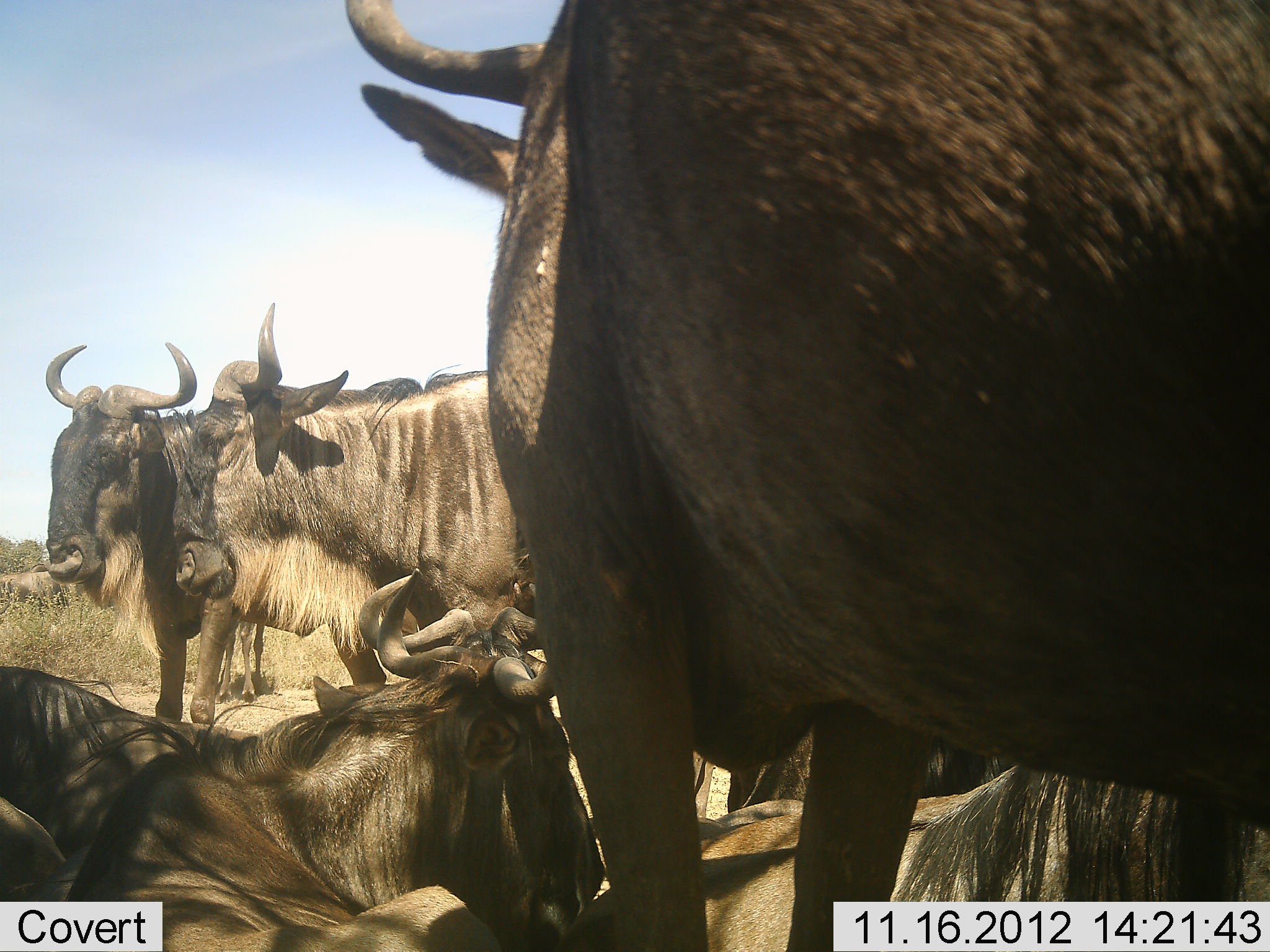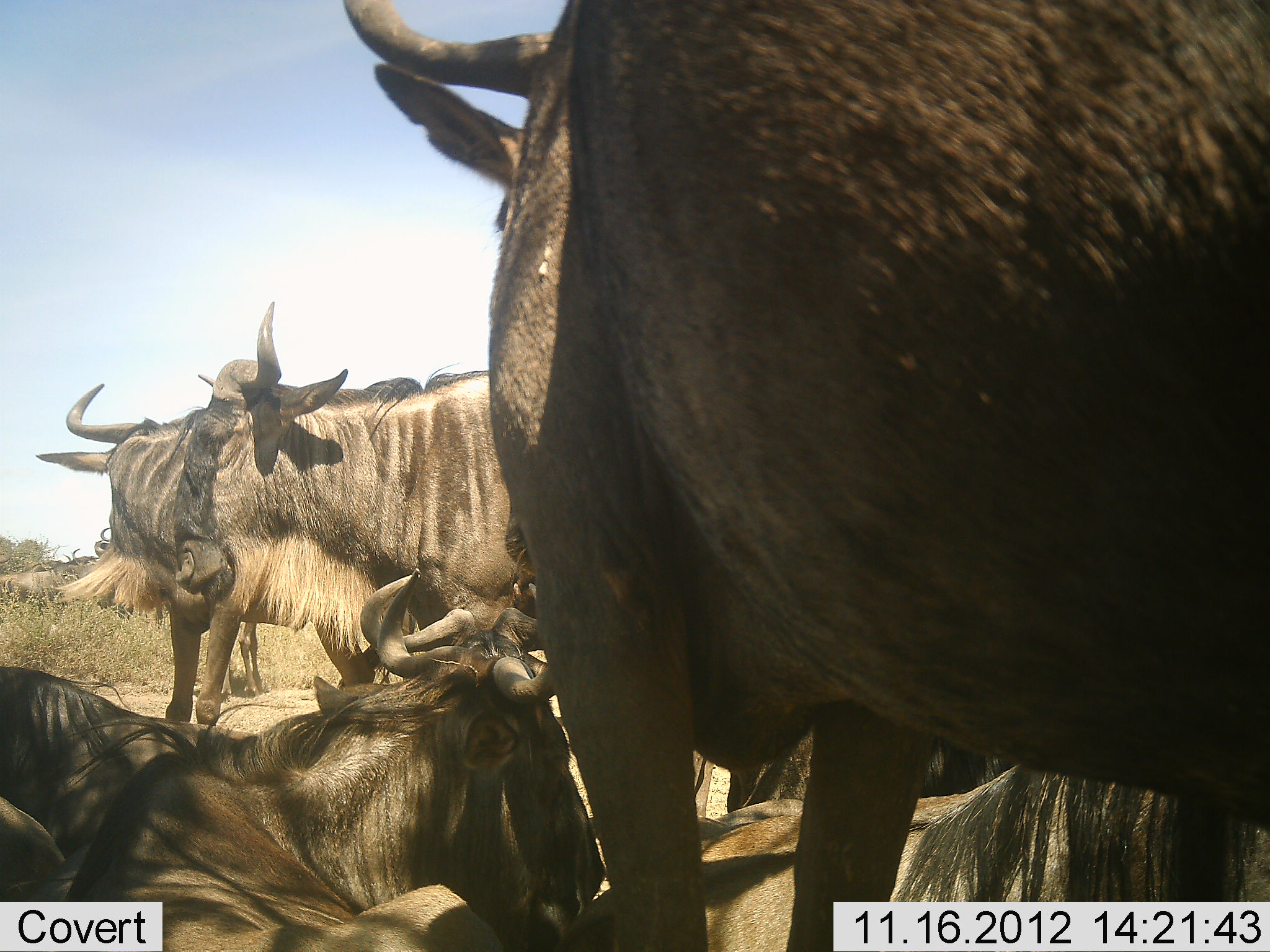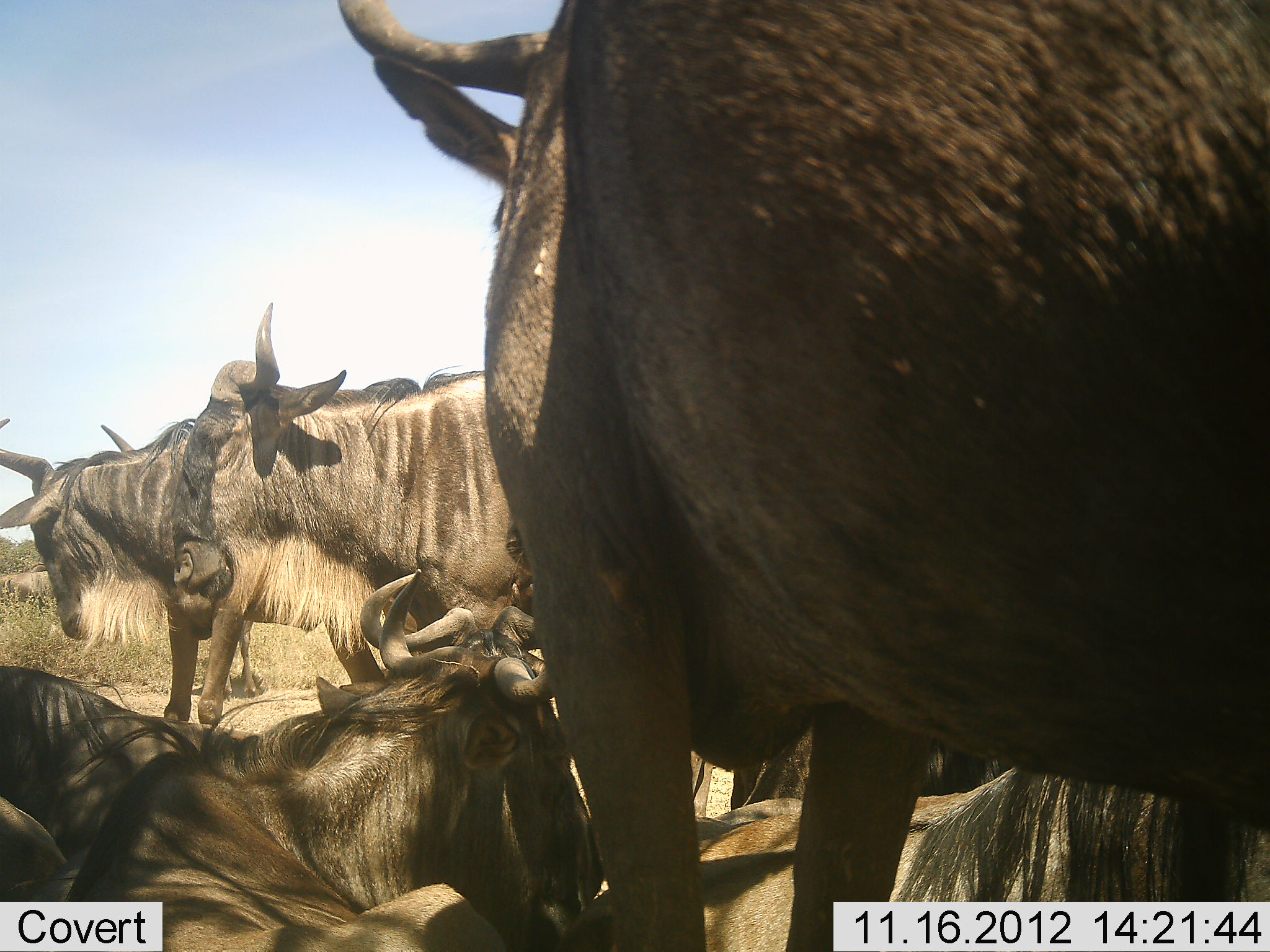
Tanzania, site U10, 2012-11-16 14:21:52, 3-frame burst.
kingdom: Animalia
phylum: Chordata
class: Mammalia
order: Artiodactyla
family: Bovidae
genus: Connochaetes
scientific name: Connochaetes taurinus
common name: blue wildebeest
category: wildebeest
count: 6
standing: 70%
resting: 100%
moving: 0%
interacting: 10%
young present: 0%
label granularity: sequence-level